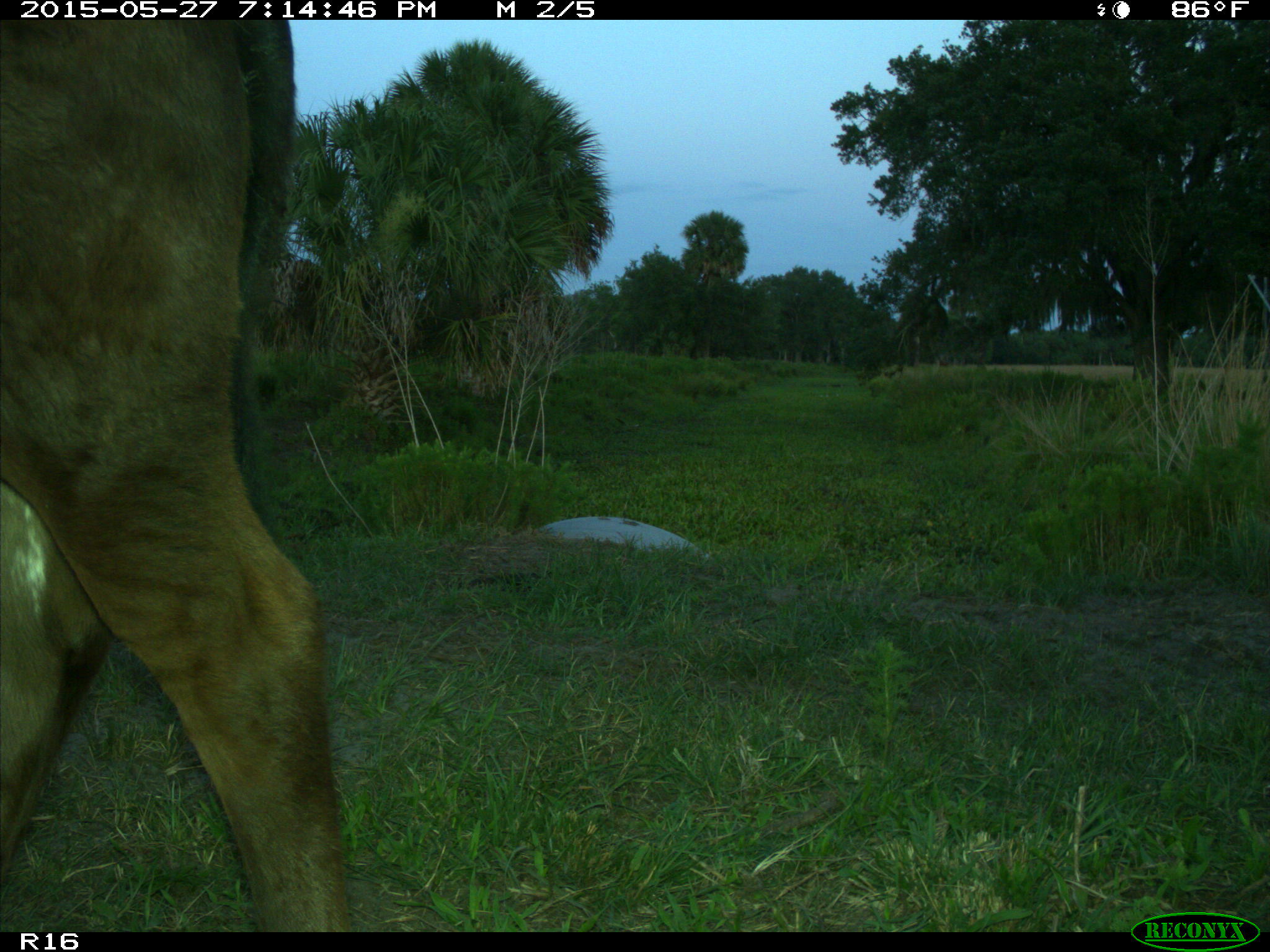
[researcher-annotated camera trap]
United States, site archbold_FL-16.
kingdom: Animalia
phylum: Chordata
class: Mammalia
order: Artiodactyla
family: Bovidae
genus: Bos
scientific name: Bos taurus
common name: domestic cow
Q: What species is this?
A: Bos taurus (domestic cow).